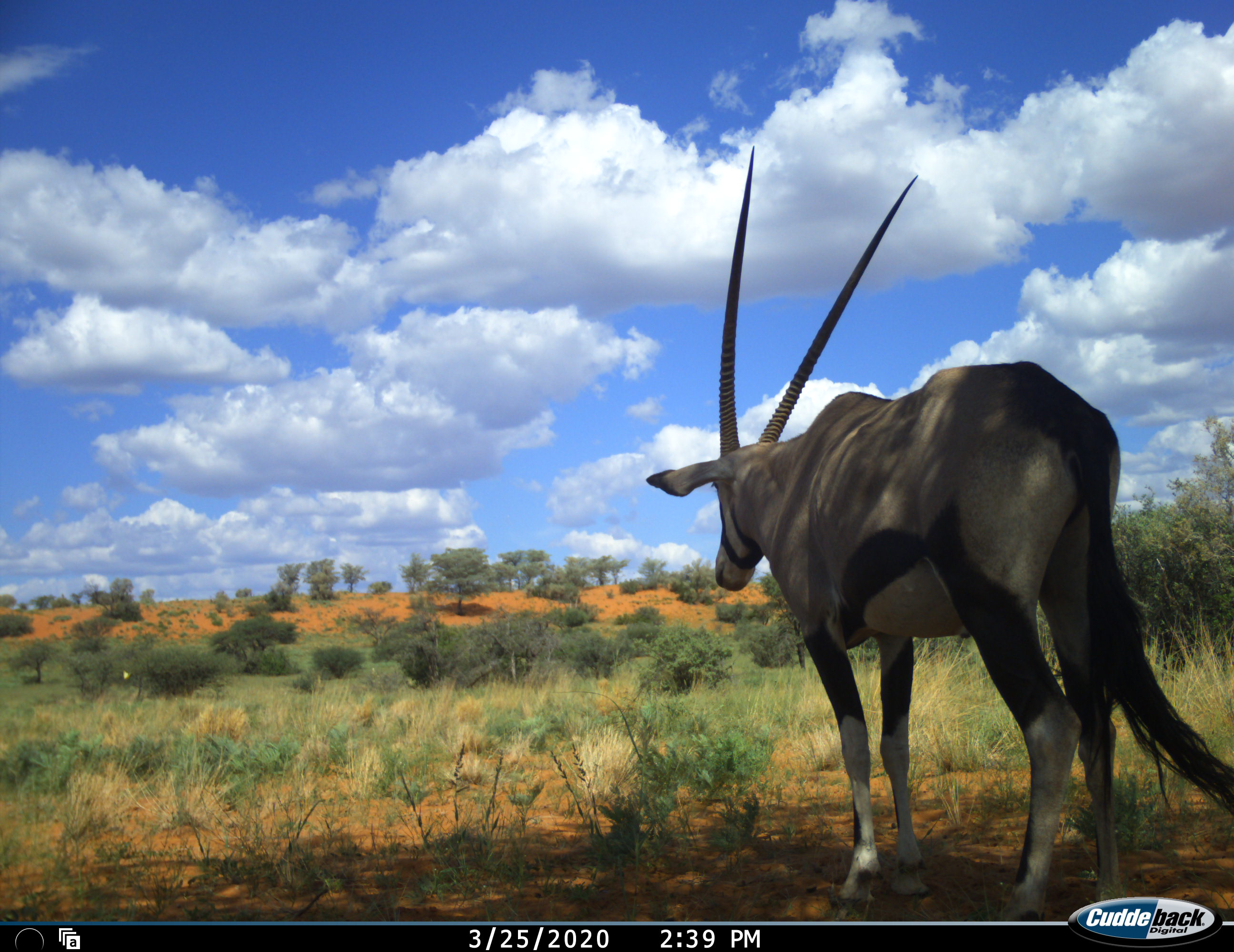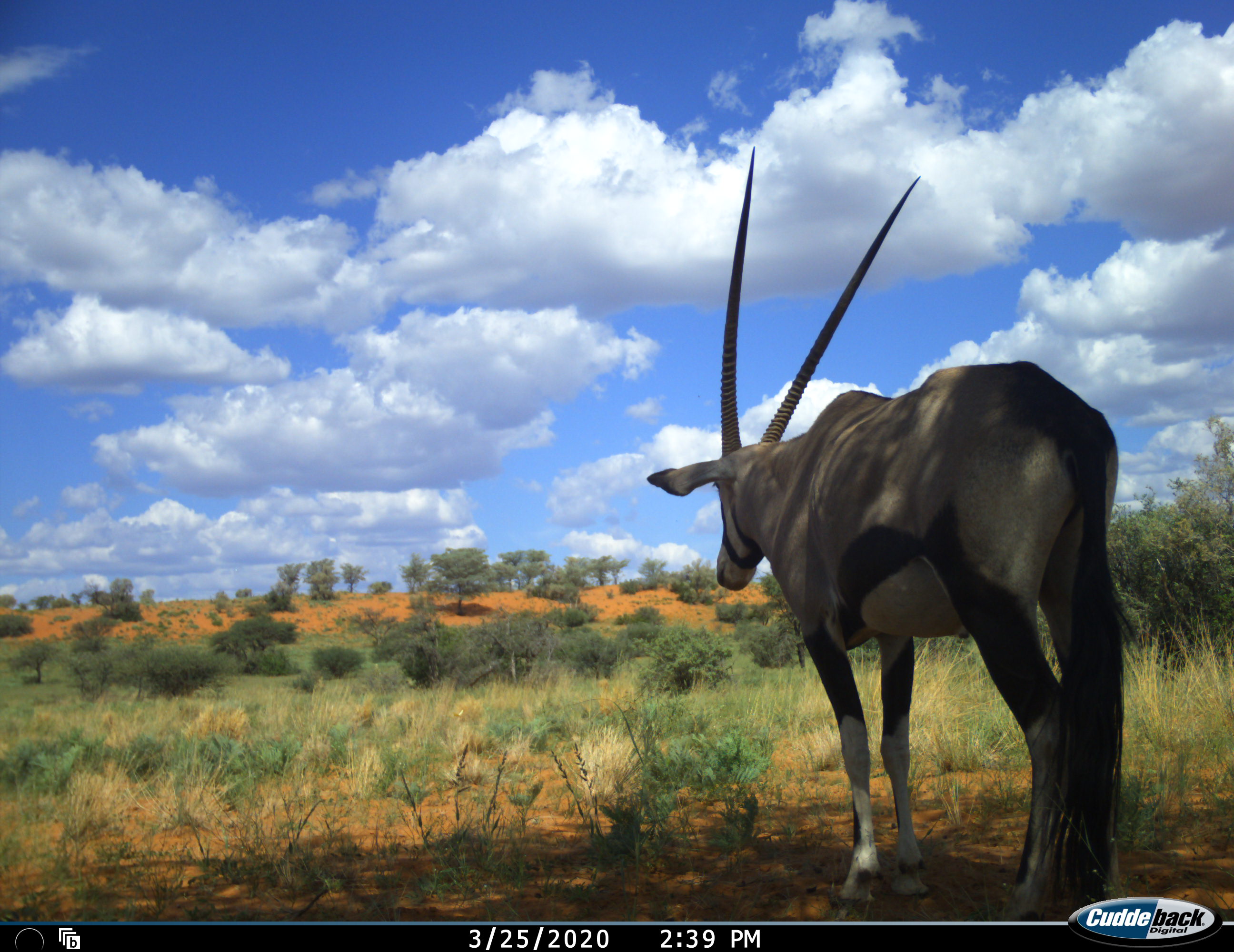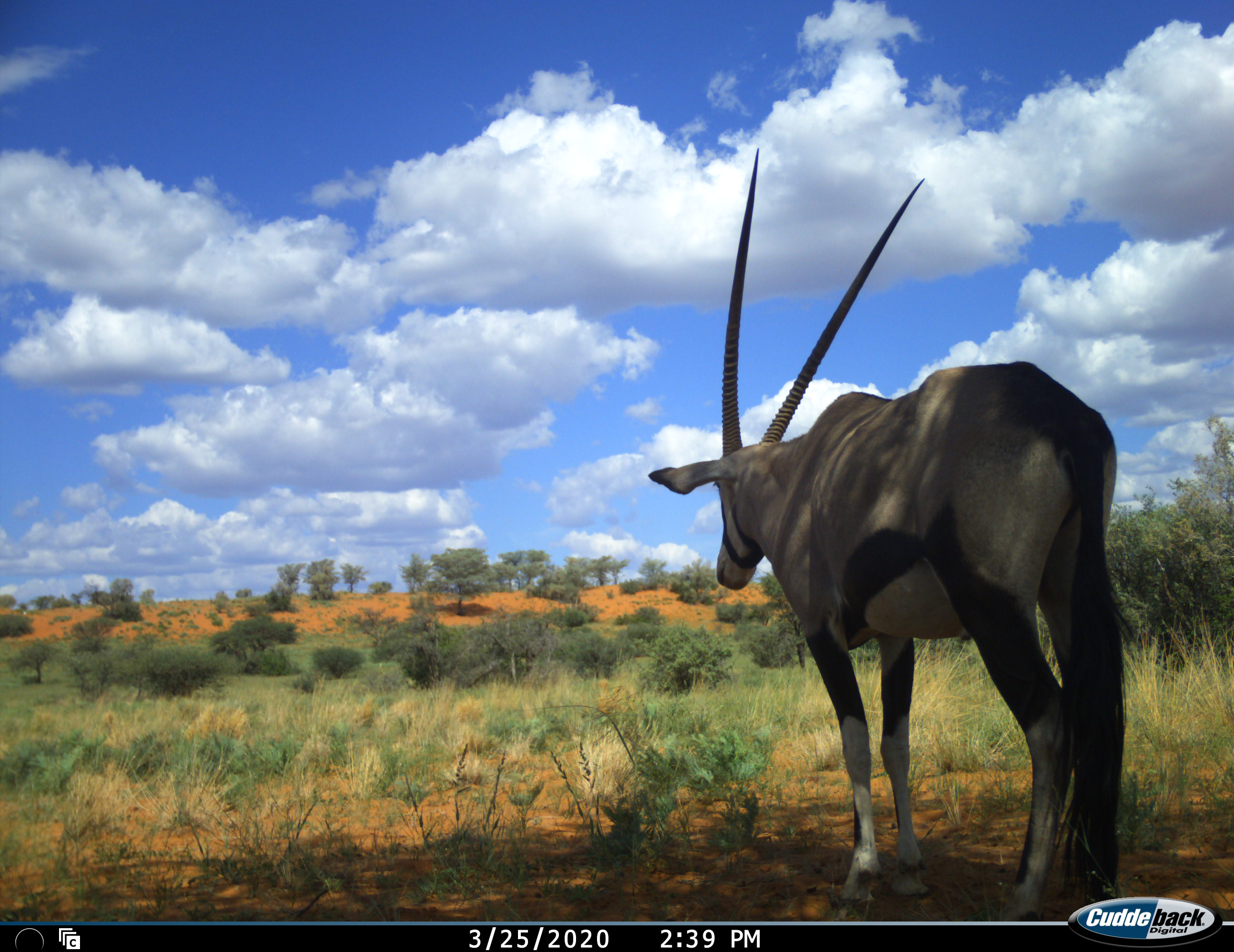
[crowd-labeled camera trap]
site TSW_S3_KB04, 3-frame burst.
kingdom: Animalia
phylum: Chordata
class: Mammalia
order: Artiodactyla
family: Bovidae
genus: Oryx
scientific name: Oryx gazella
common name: gemsbok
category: oryx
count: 1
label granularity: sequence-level